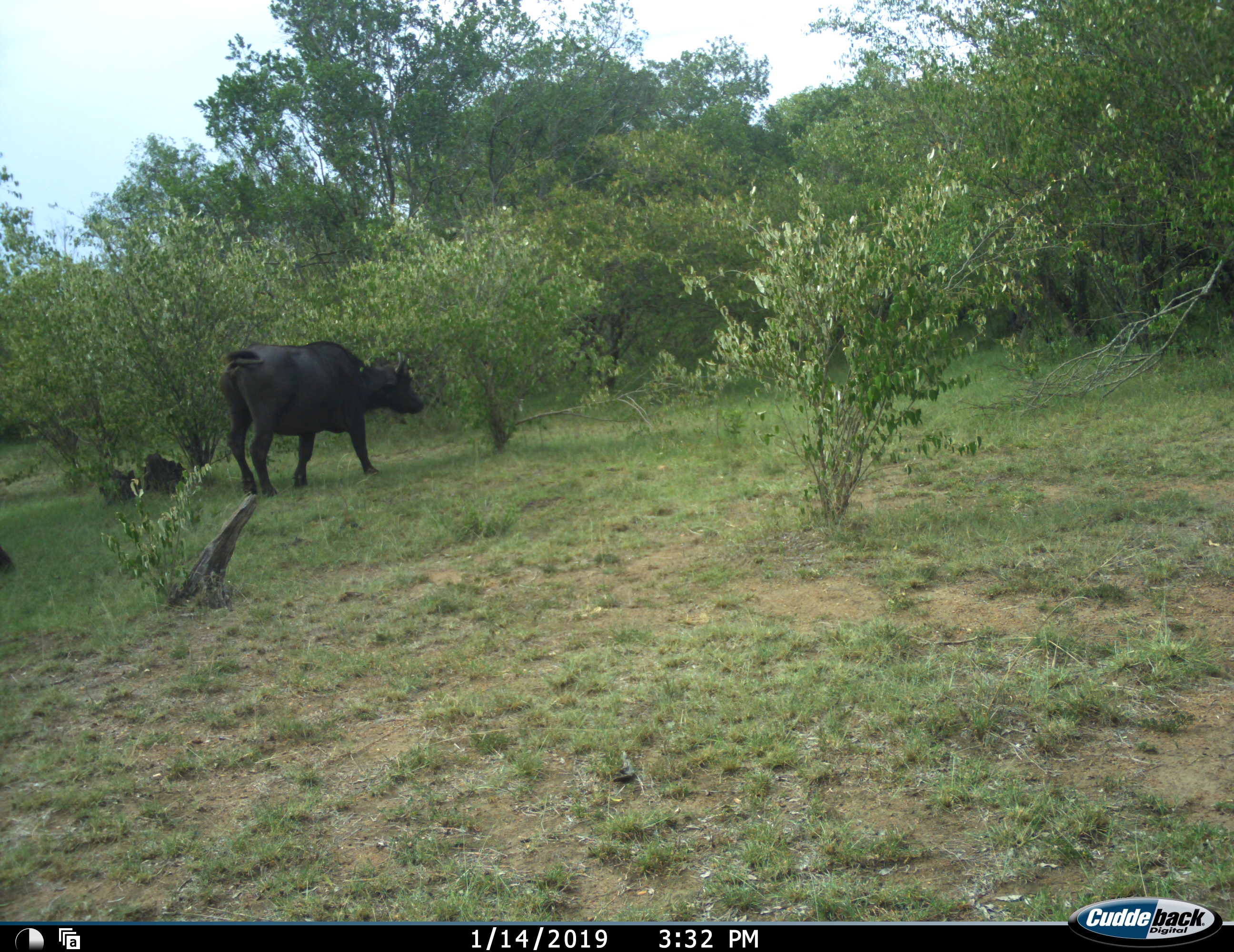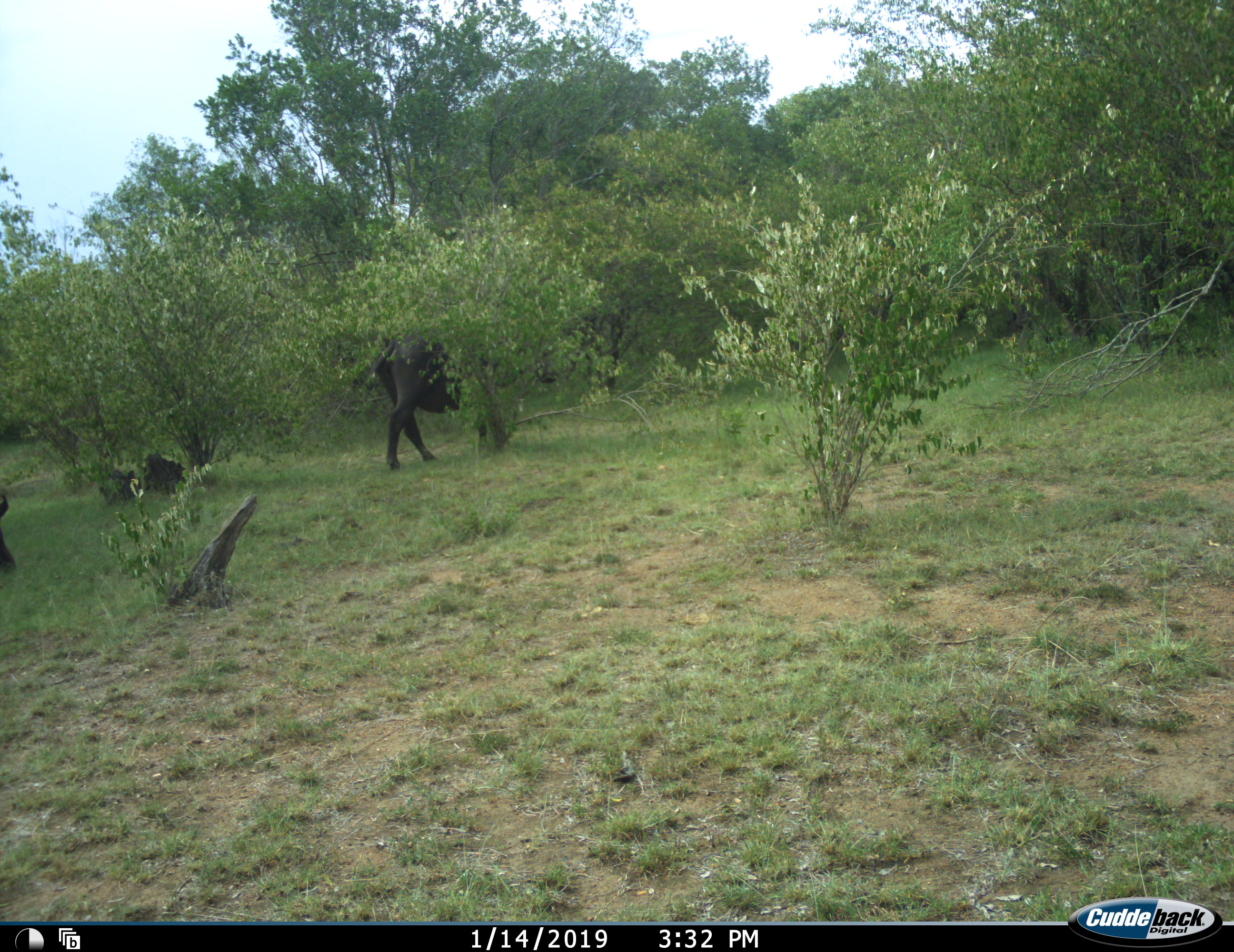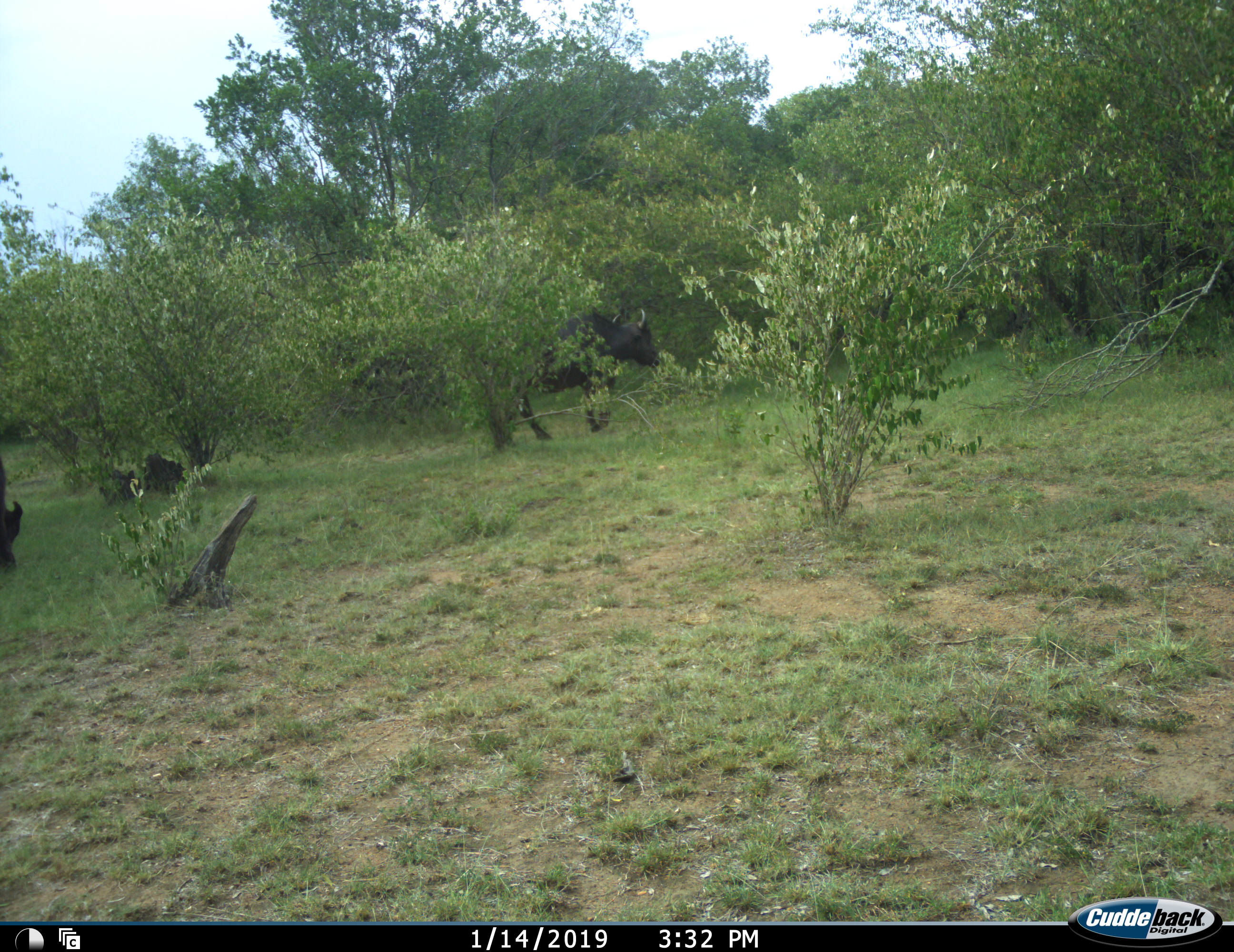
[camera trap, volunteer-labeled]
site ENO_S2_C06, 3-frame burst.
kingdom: Animalia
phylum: Chordata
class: Mammalia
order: Artiodactyla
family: Bovidae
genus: Syncerus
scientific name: Syncerus caffer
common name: african buffalo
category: buffalo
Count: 2.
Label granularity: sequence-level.